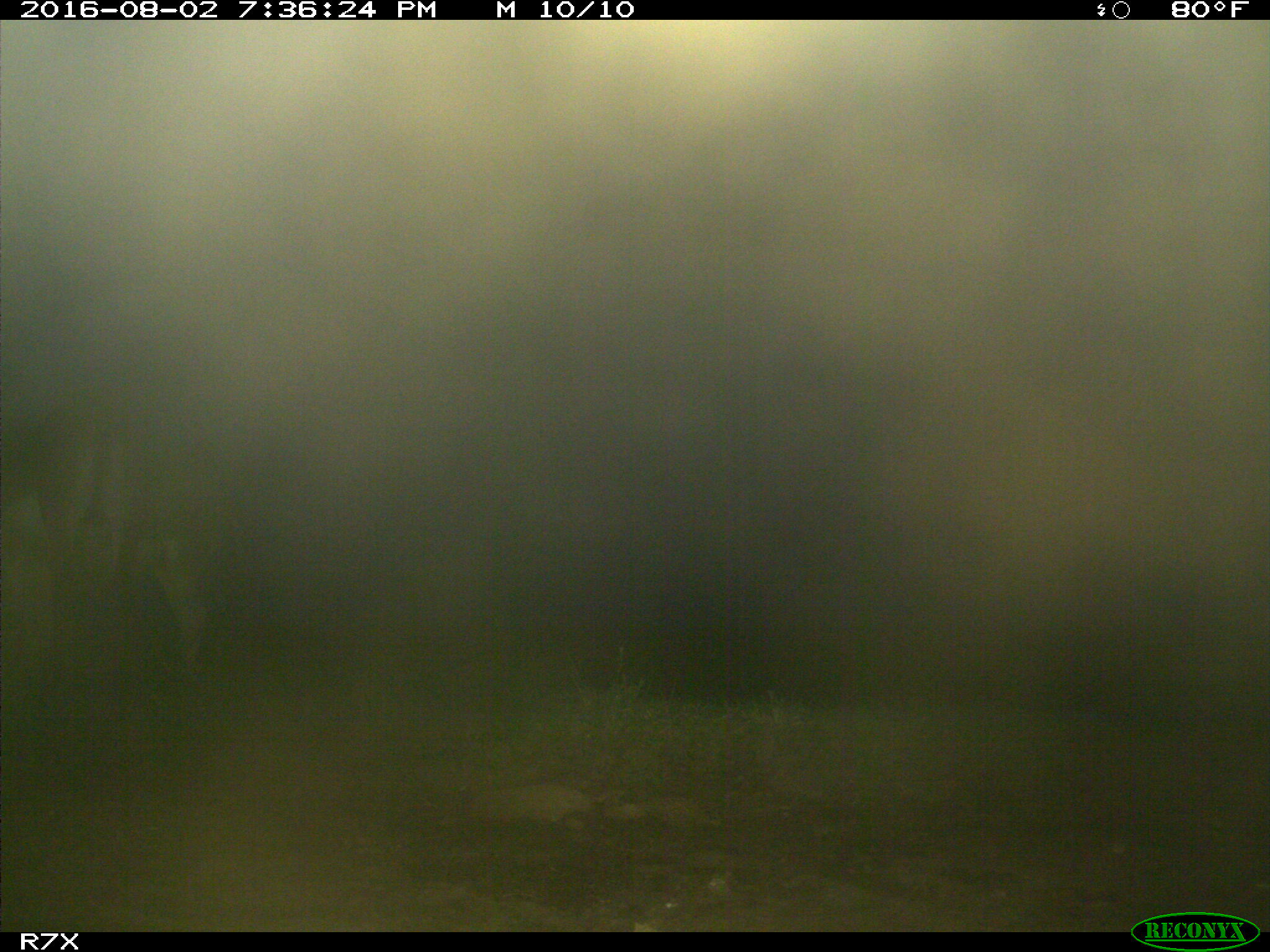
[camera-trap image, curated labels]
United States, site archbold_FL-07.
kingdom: Animalia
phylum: Chordata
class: Mammalia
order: Artiodactyla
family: Bovidae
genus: Bos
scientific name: Bos taurus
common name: domestic cow